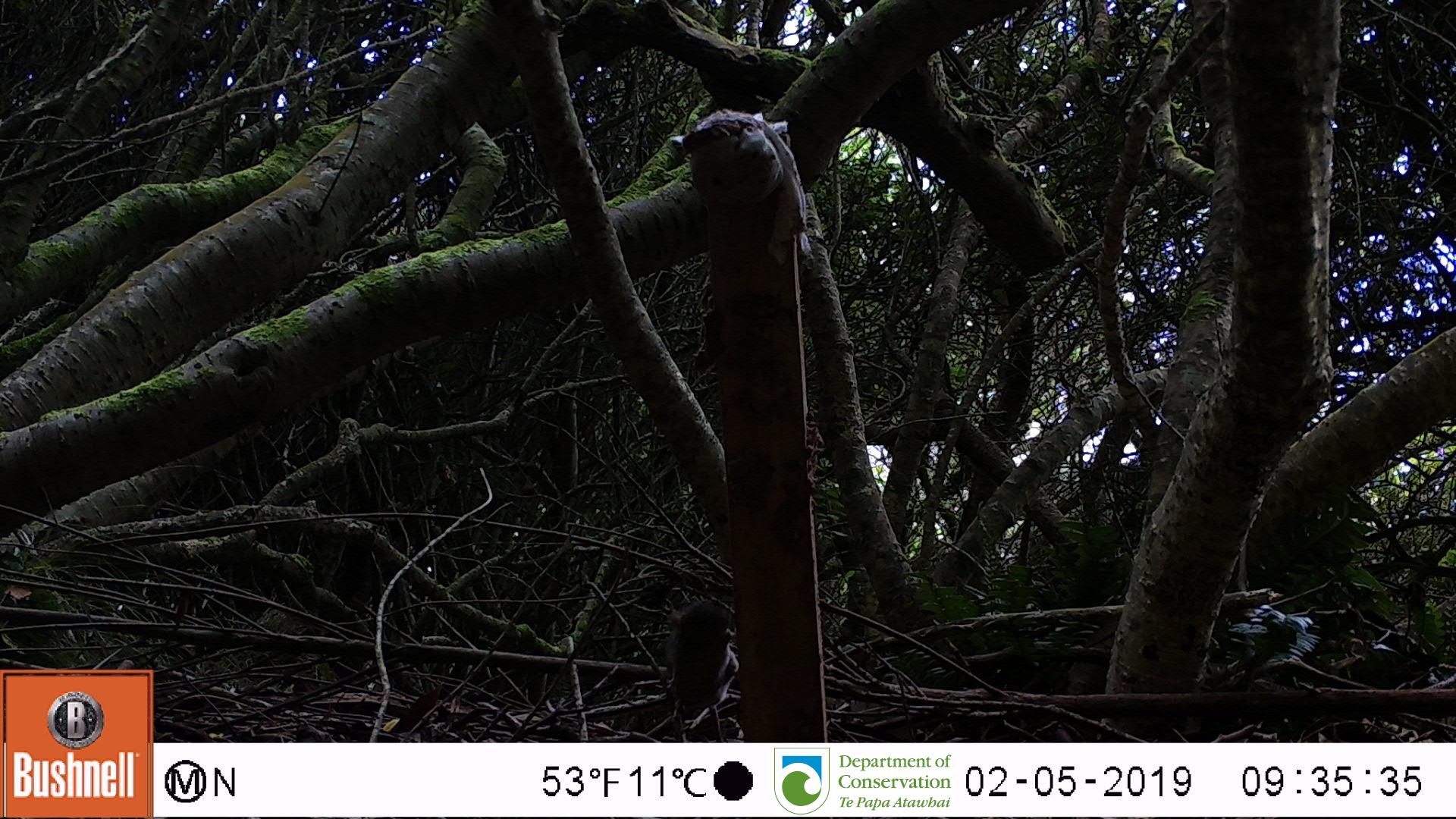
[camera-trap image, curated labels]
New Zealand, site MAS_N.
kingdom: Animalia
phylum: Chordata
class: Mammalia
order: Rodentia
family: Muridae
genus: Mus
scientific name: Mus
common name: mouse